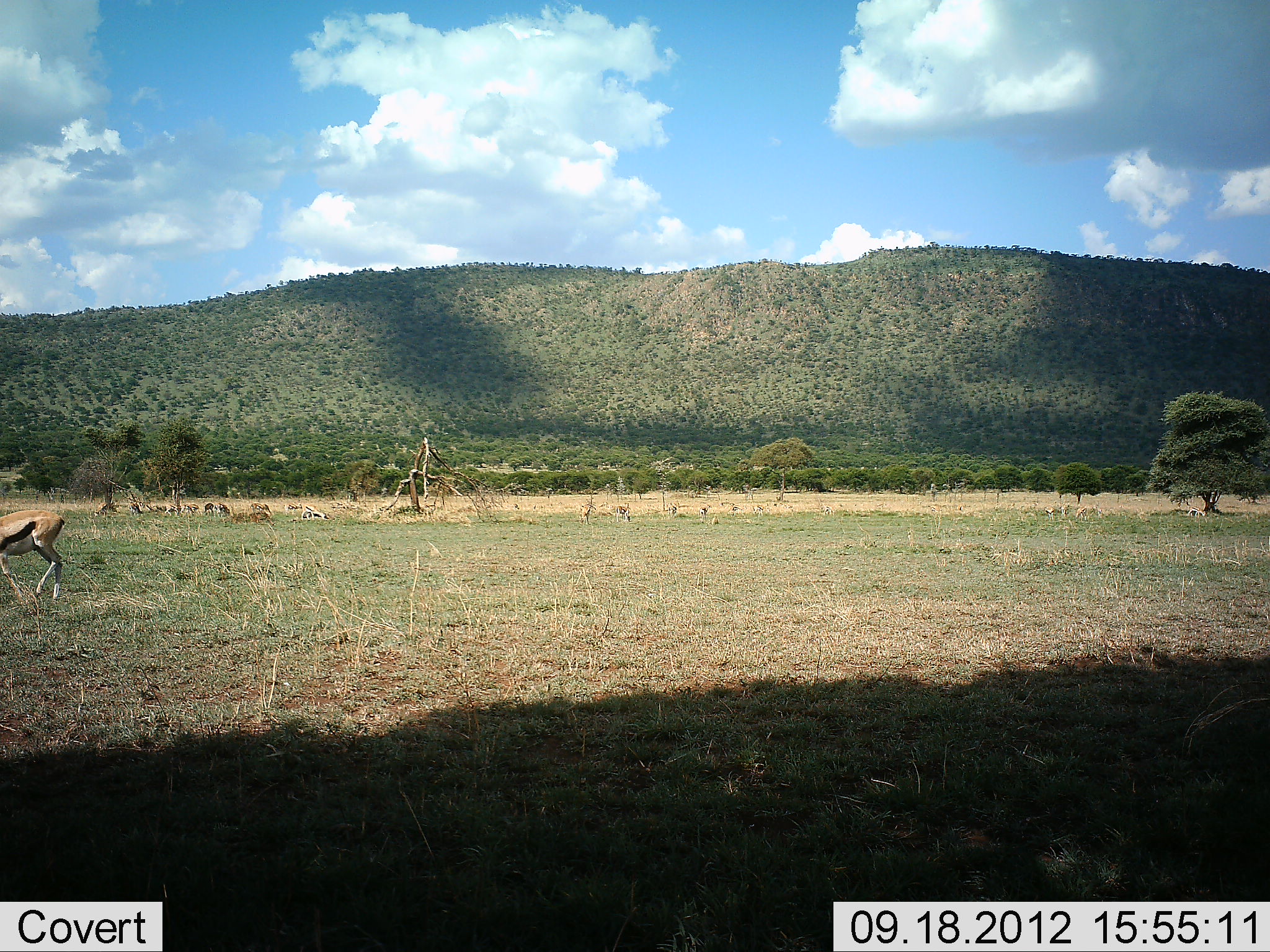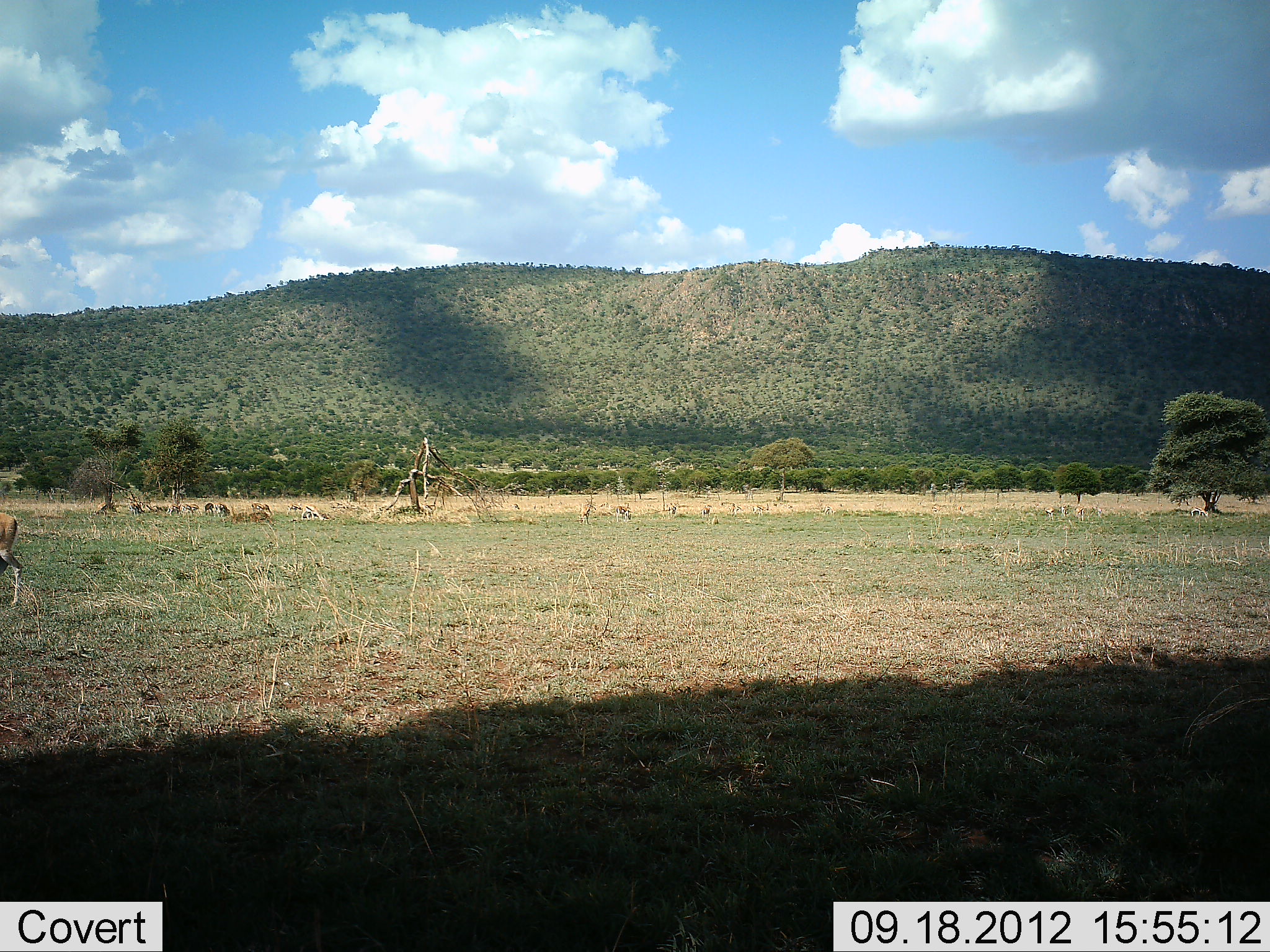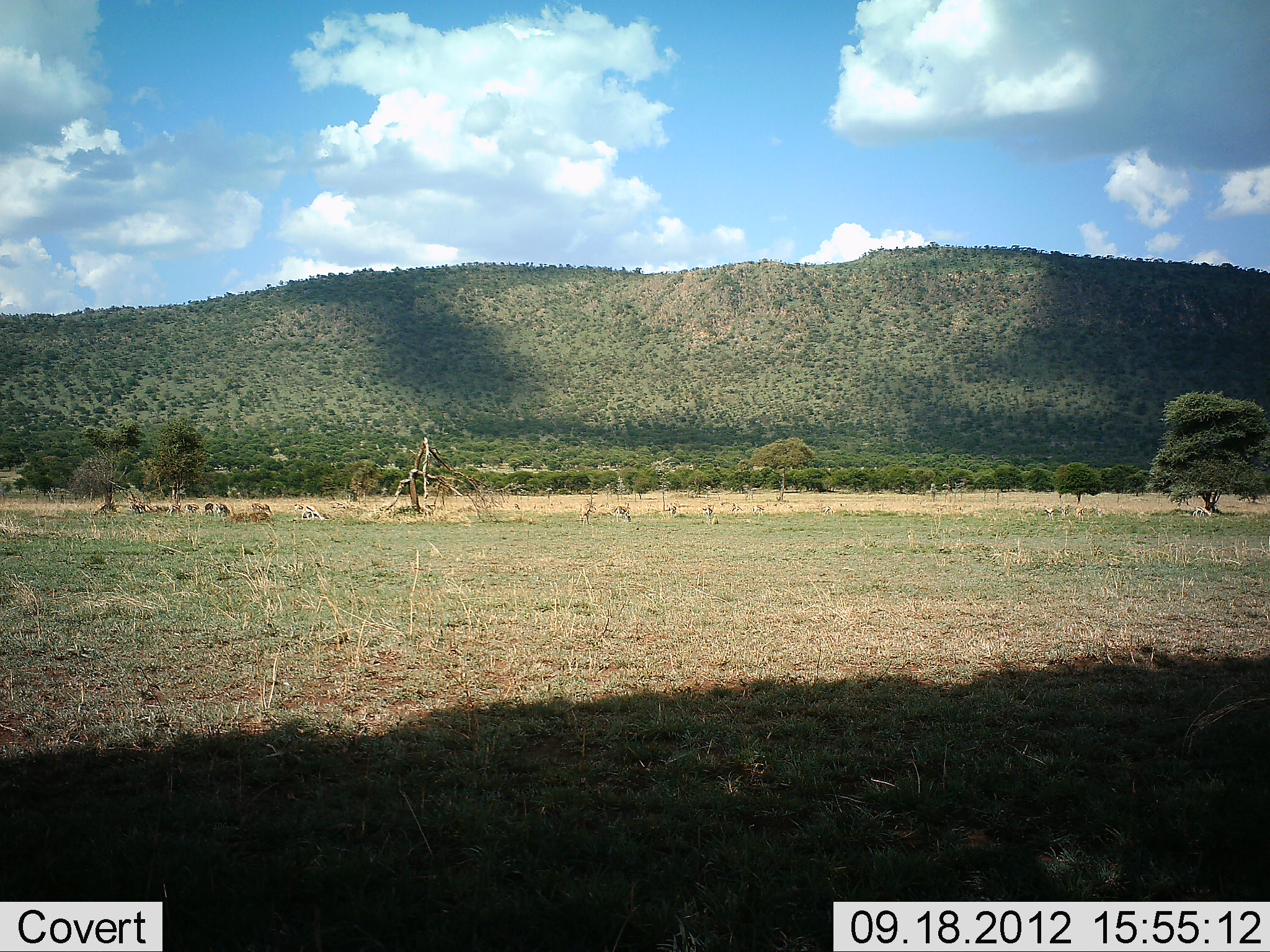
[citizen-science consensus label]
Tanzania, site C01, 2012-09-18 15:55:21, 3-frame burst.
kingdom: Animalia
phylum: Chordata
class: Mammalia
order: Artiodactyla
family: Bovidae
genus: Eudorcas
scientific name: Eudorcas thomsonii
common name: thomson's gazelle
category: gazellethomsons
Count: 8.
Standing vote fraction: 30%.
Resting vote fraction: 10%.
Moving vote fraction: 90%.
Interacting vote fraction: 0%.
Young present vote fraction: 0%.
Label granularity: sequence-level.